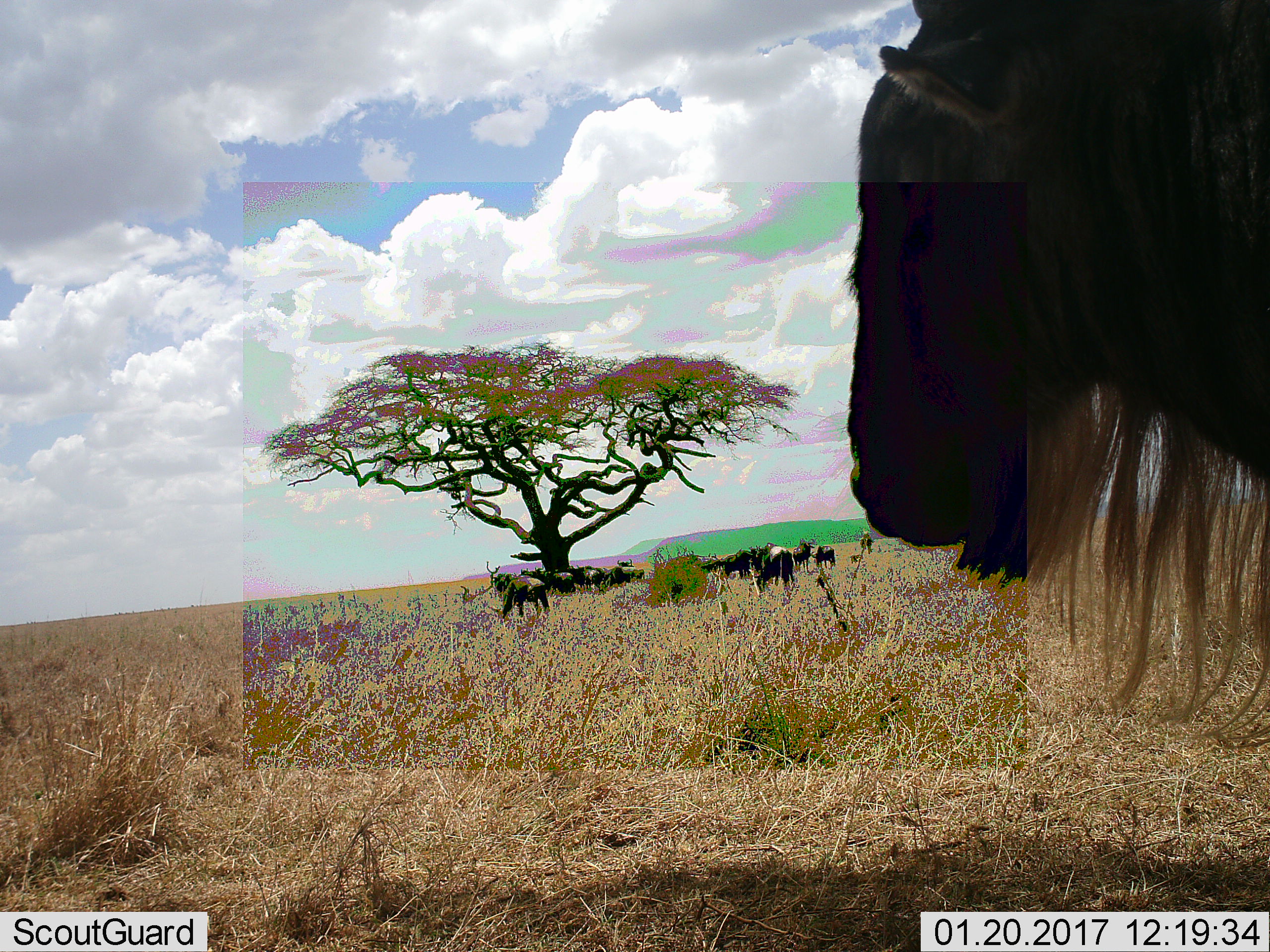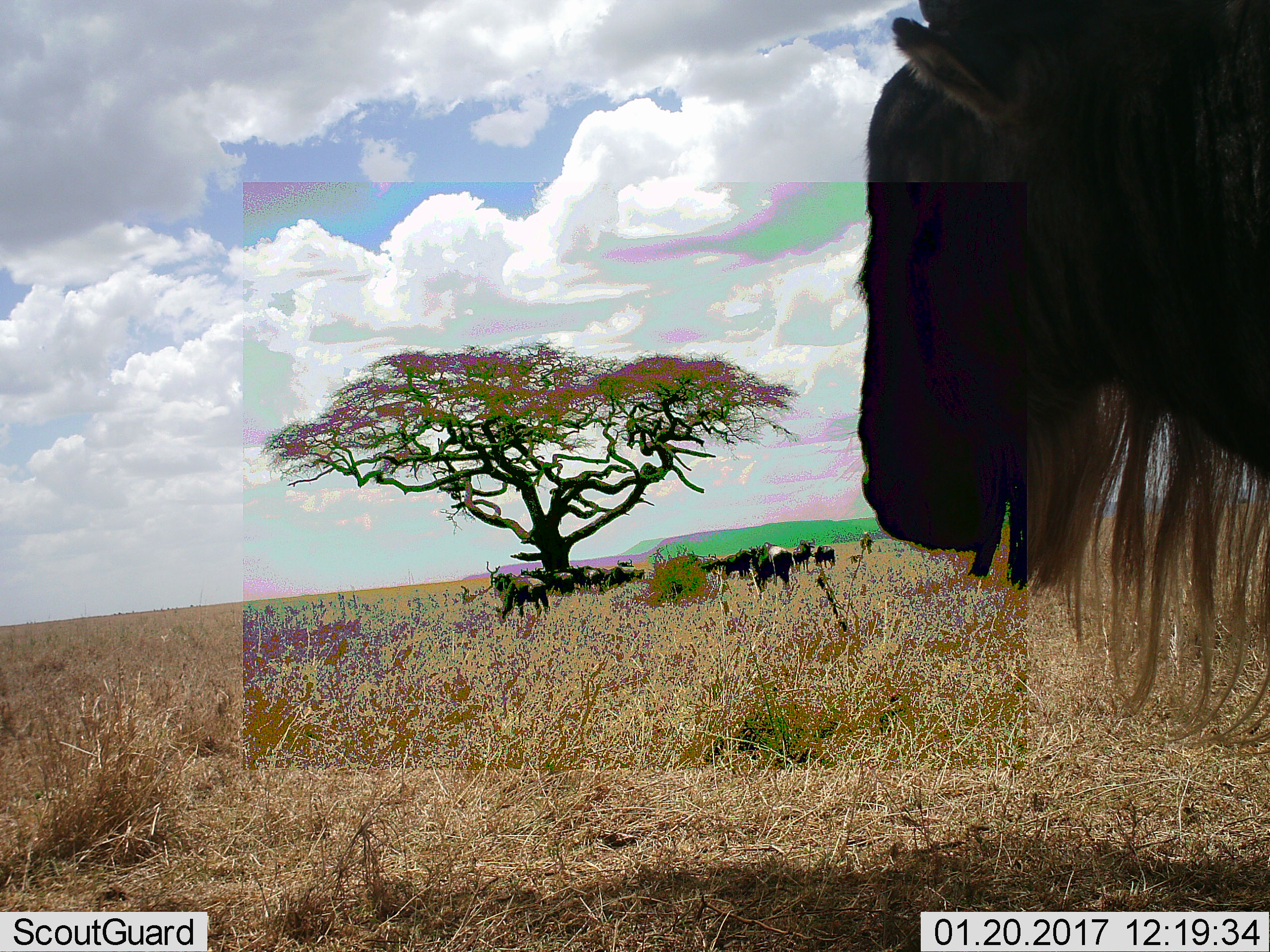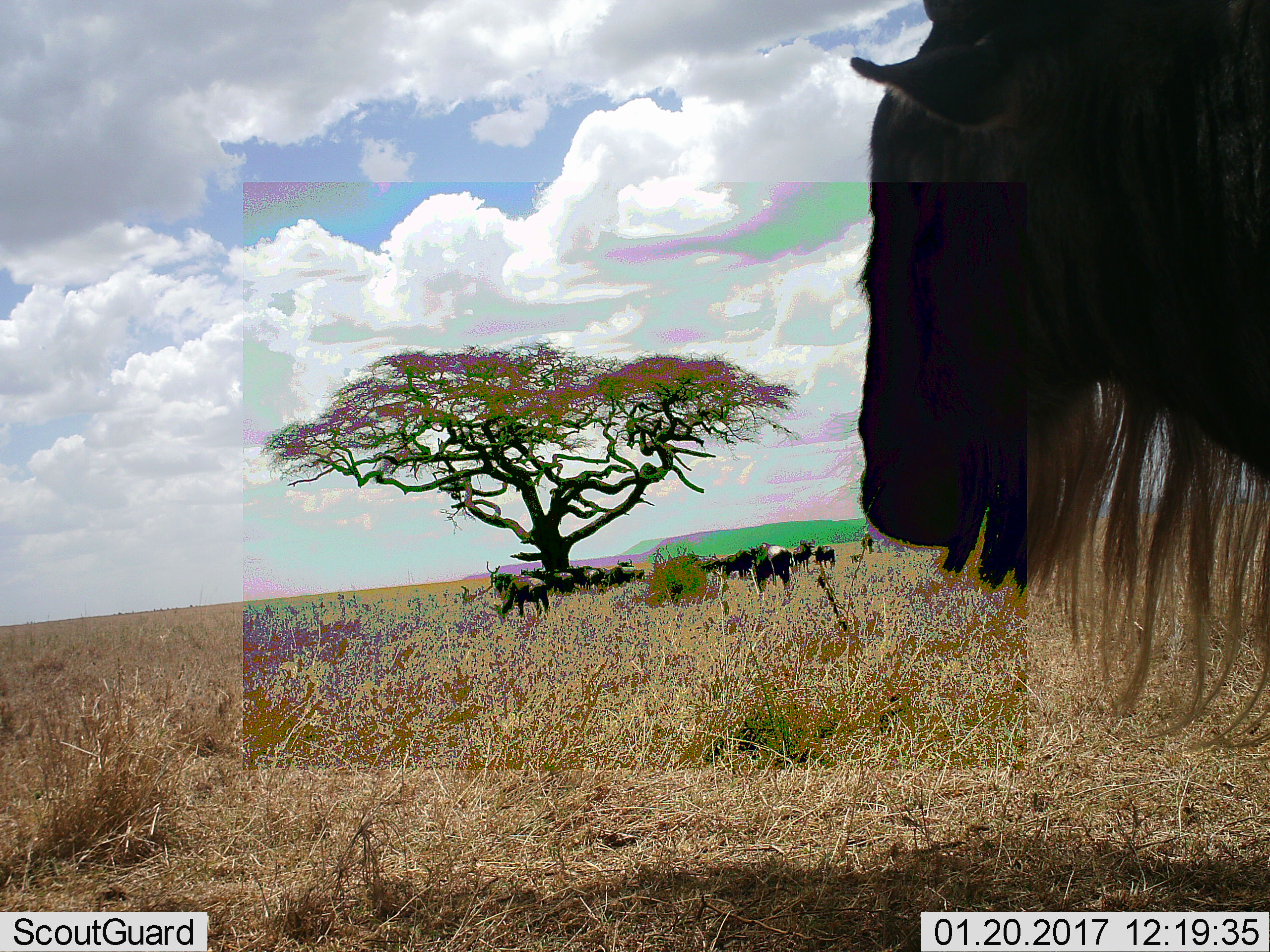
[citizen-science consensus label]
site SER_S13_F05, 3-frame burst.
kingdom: Animalia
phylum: Chordata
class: Mammalia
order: Artiodactyla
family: Bovidae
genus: Connochaetes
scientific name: Connochaetes taurinus taurinus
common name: blue wildebeest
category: wildebeestblue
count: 11-50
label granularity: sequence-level